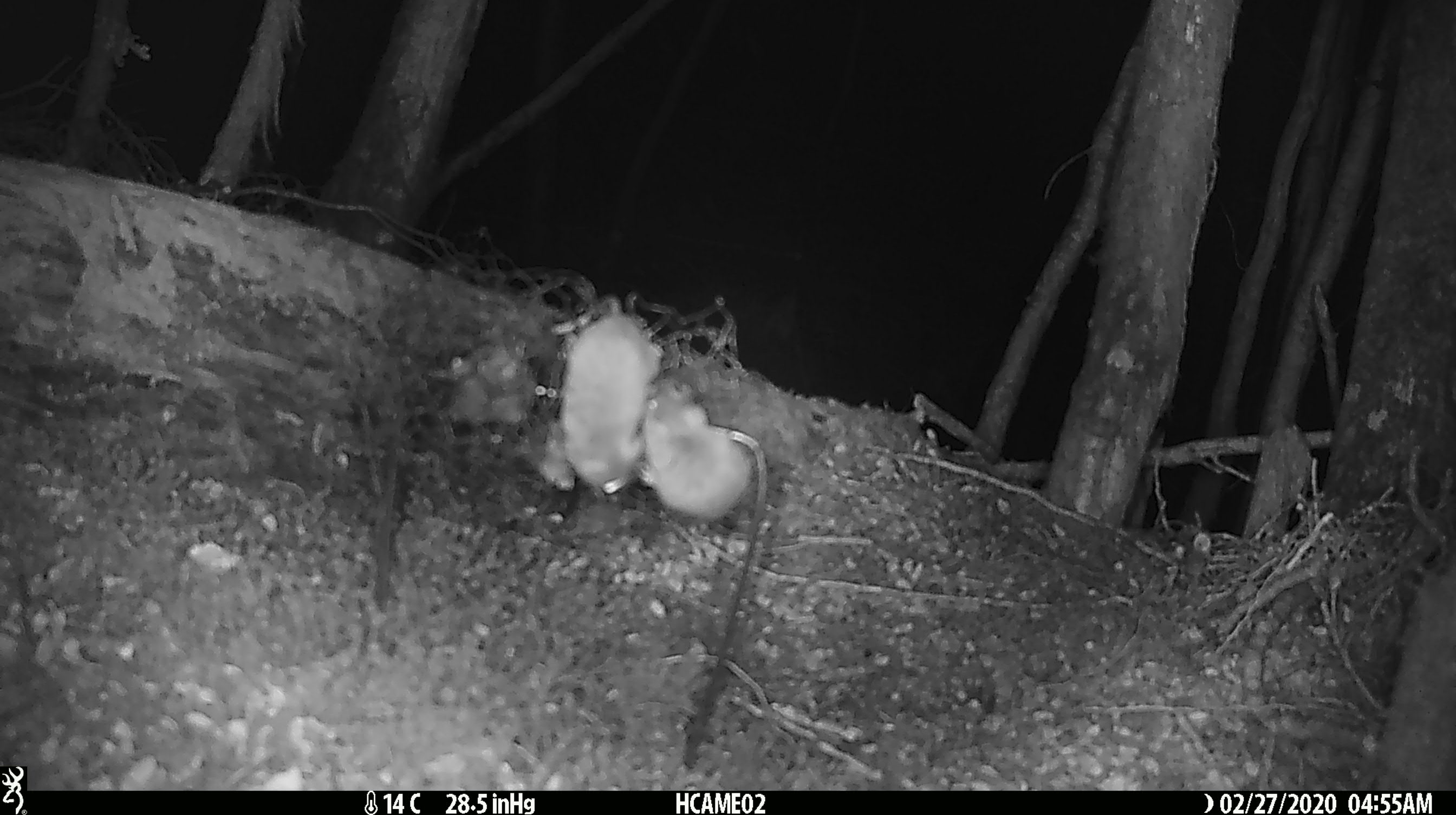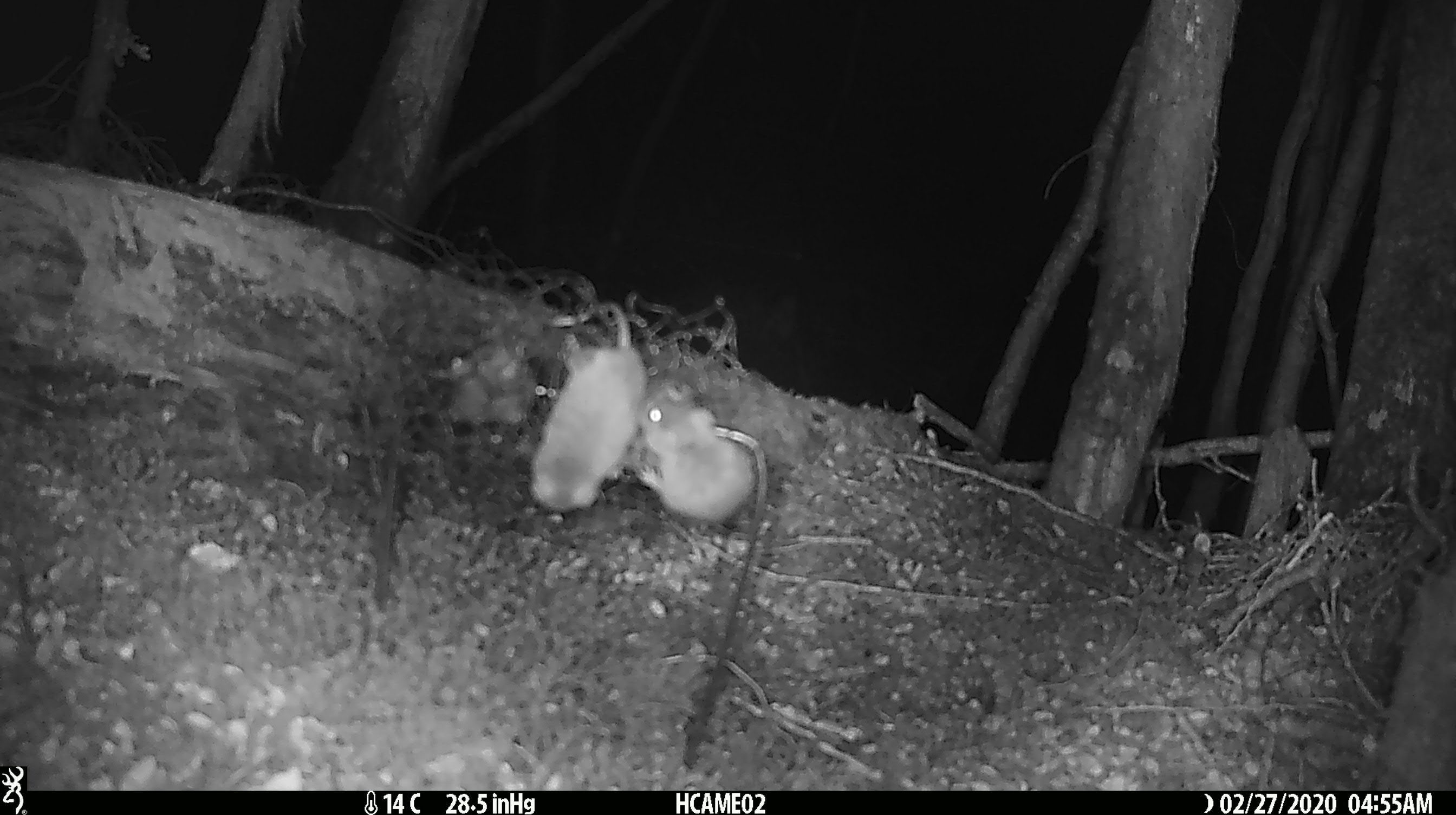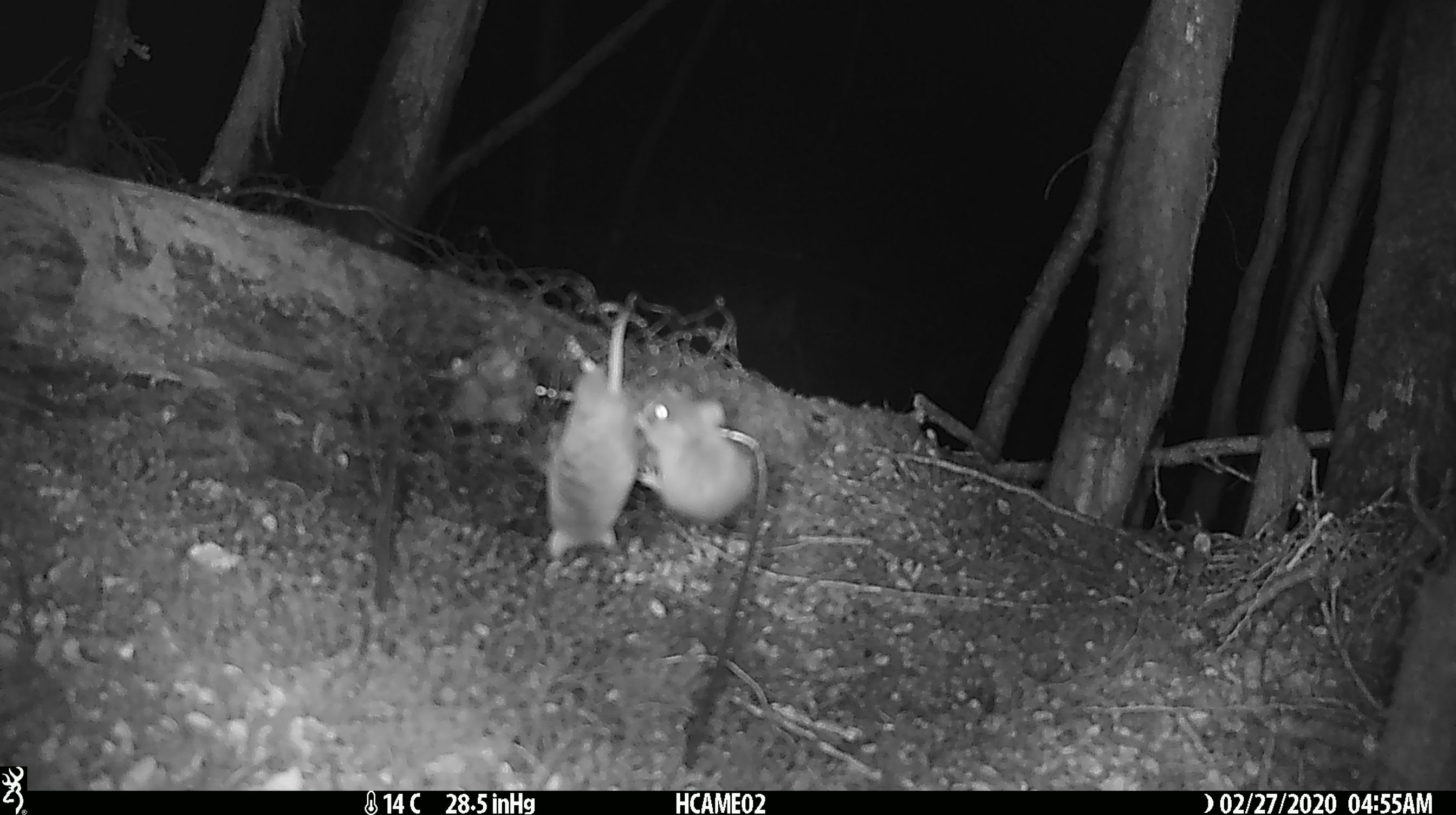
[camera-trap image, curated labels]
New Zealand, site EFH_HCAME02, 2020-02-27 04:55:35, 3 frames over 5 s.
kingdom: Animalia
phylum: Chordata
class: Mammalia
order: Rodentia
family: Muridae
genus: Mus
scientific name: Mus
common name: mouse